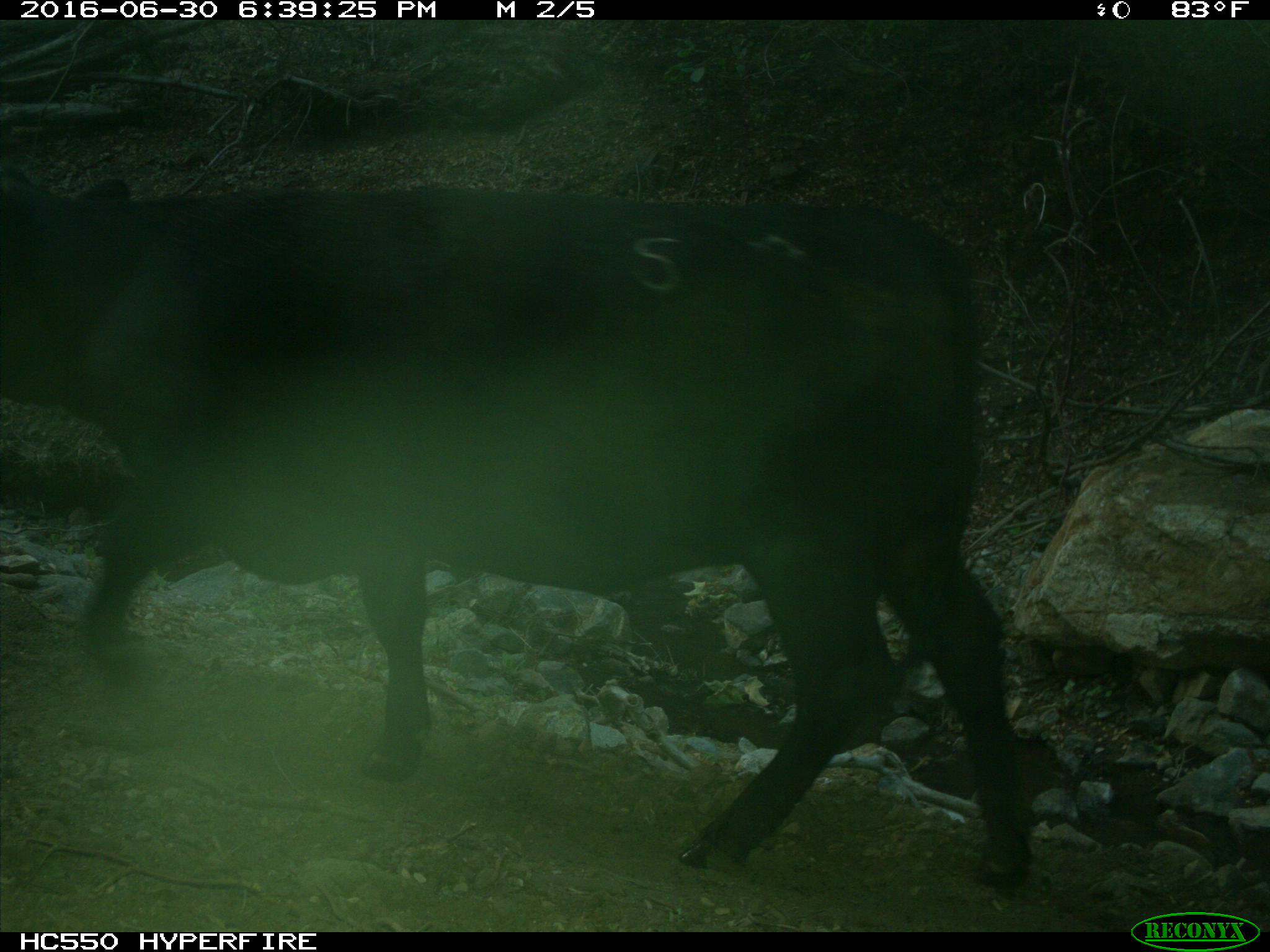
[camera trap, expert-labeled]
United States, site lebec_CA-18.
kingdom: Animalia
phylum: Chordata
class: Mammalia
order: Artiodactyla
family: Bovidae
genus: Bos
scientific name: Bos taurus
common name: domestic cow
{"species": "Bos taurus (domestic cow)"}